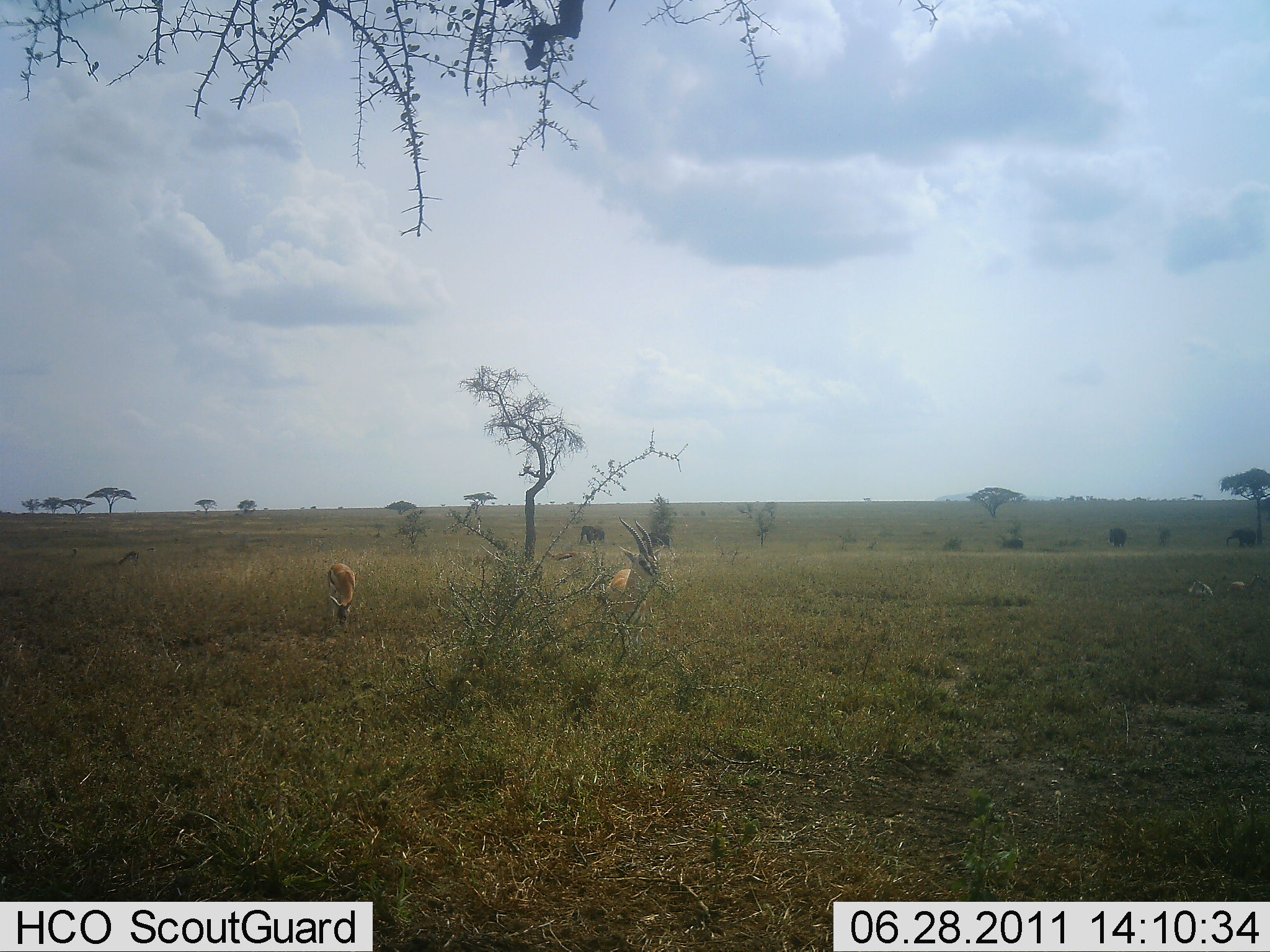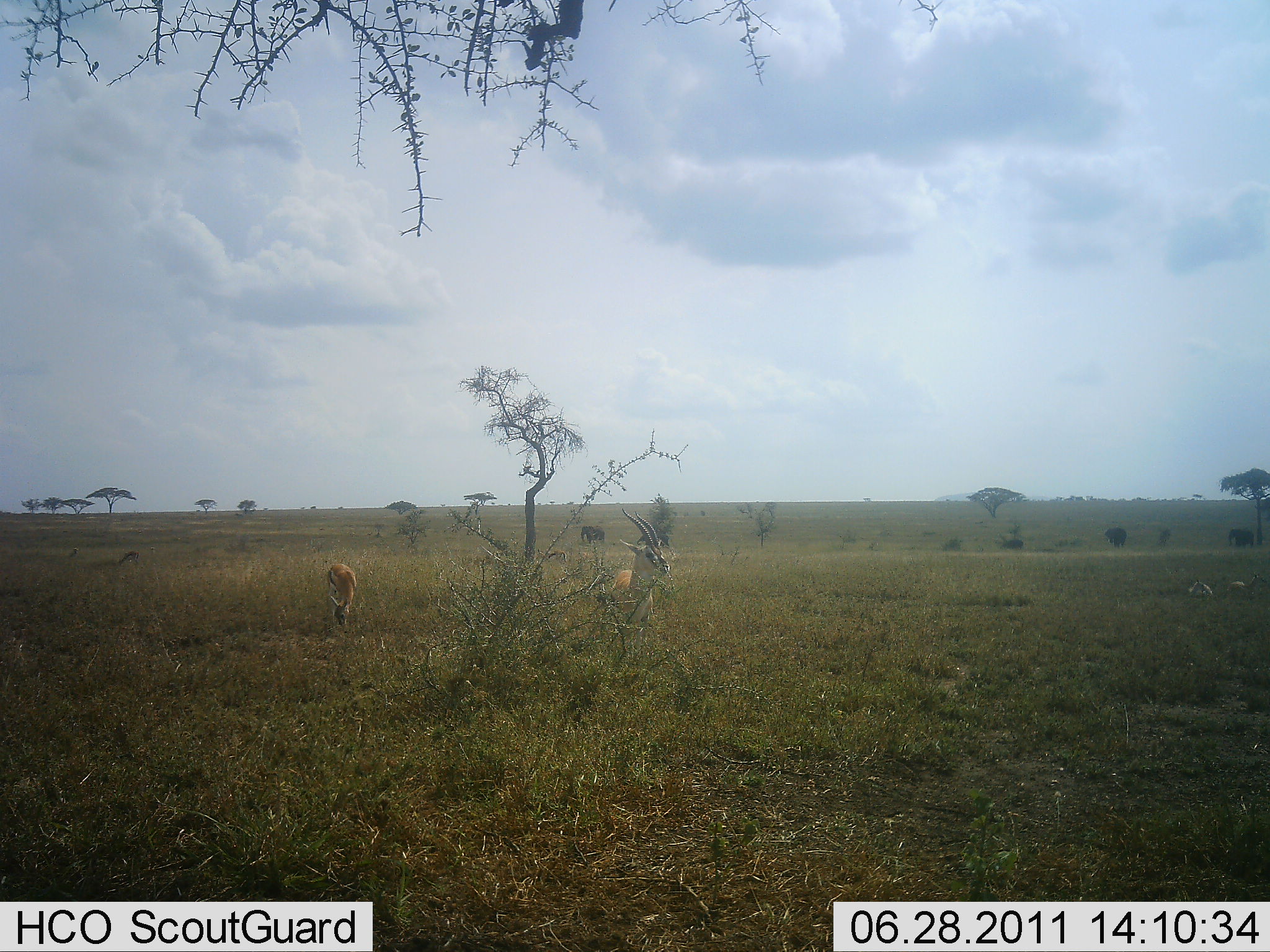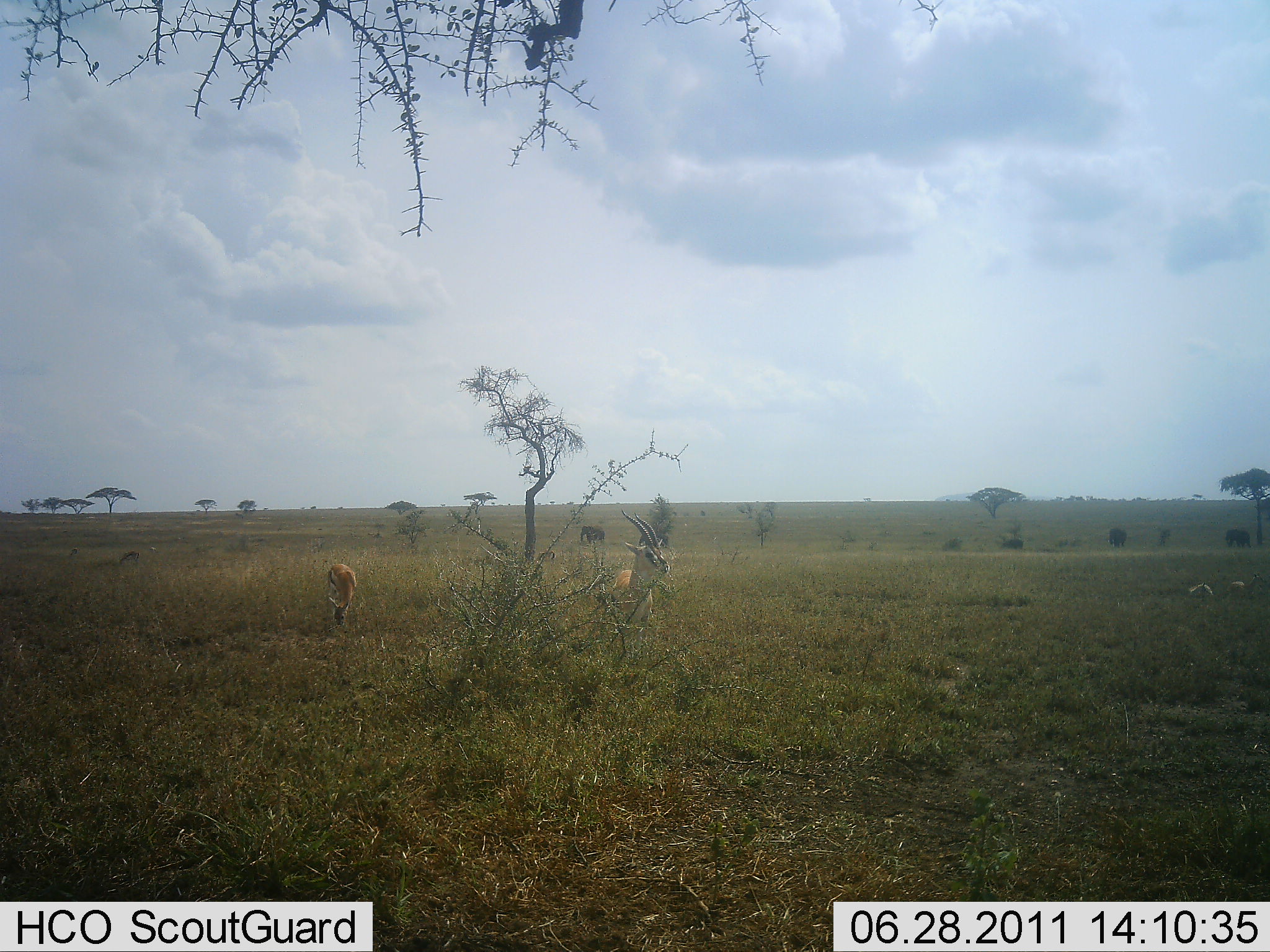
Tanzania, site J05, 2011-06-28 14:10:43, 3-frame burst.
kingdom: Animalia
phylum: Chordata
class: Mammalia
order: Artiodactyla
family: Bovidae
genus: Eudorcas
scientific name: Eudorcas thomsonii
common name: thomson's gazelle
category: gazellethomsons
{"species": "gazellethomsons (thomson's gazelle) (Eudorcas thomsonii)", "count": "3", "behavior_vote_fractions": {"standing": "29%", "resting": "14%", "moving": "14%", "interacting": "0%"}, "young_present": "0%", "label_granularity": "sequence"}